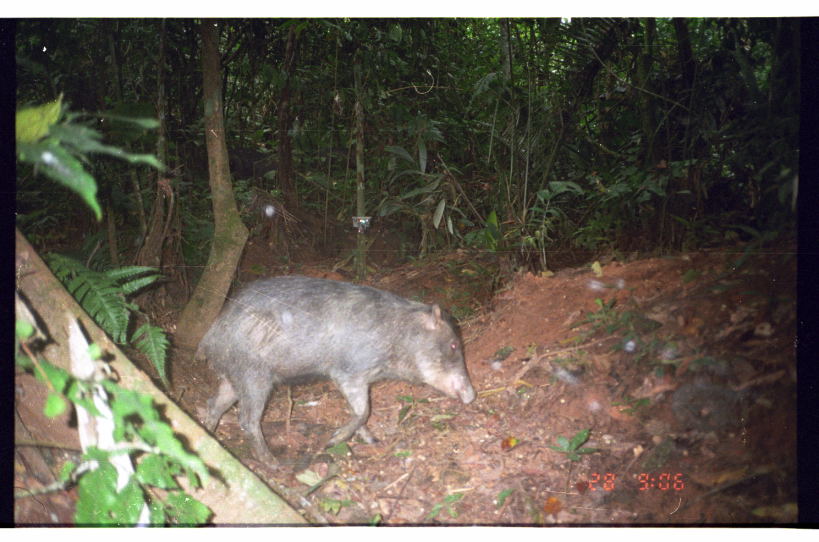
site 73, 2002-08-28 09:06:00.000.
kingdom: Animalia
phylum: Chordata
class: Mammalia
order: Artiodactyla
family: Tayassuidae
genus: Tayassu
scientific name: Tayassu pecari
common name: white-lipped peccary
Tayassu pecari (white-lipped peccary).